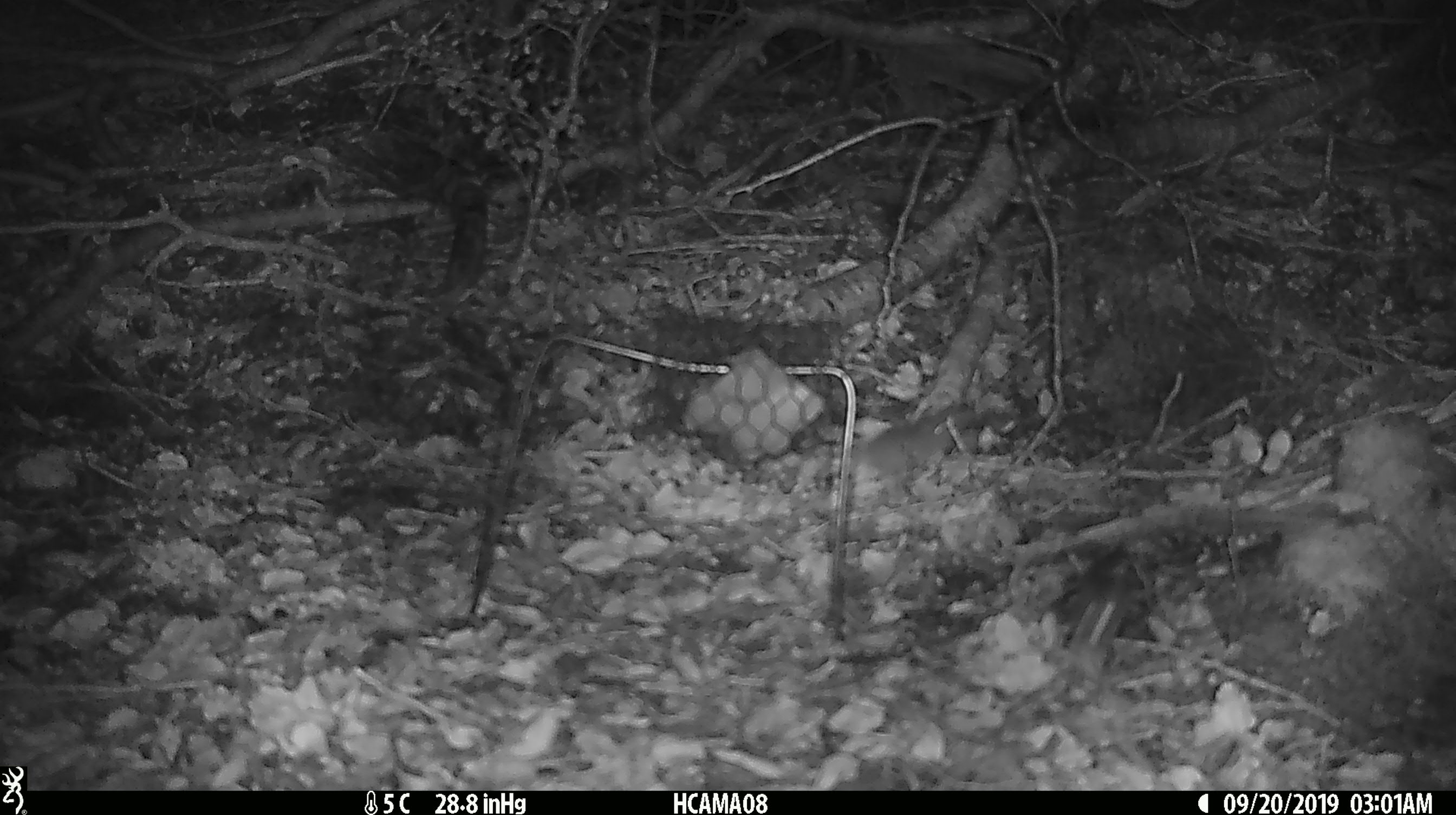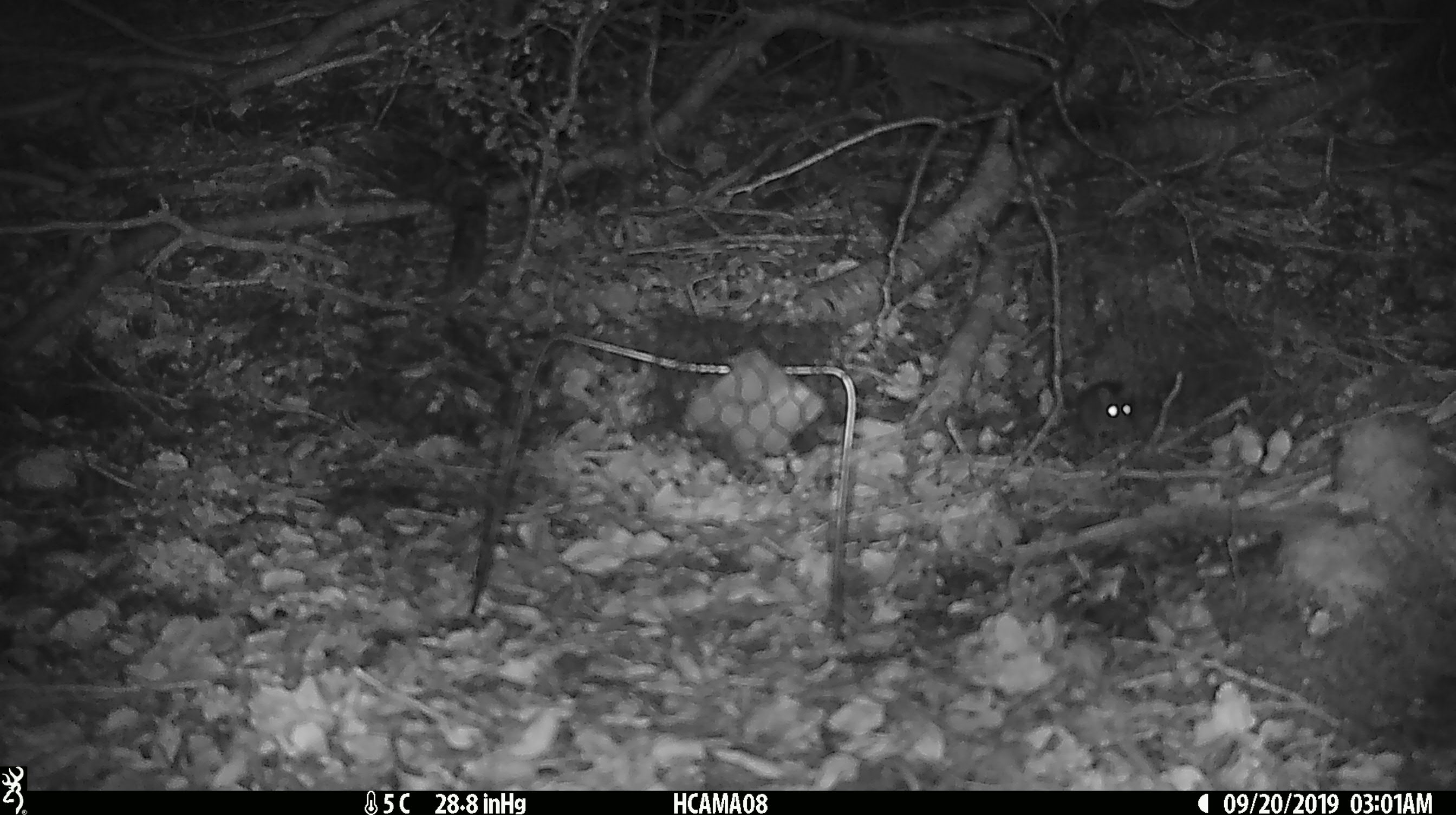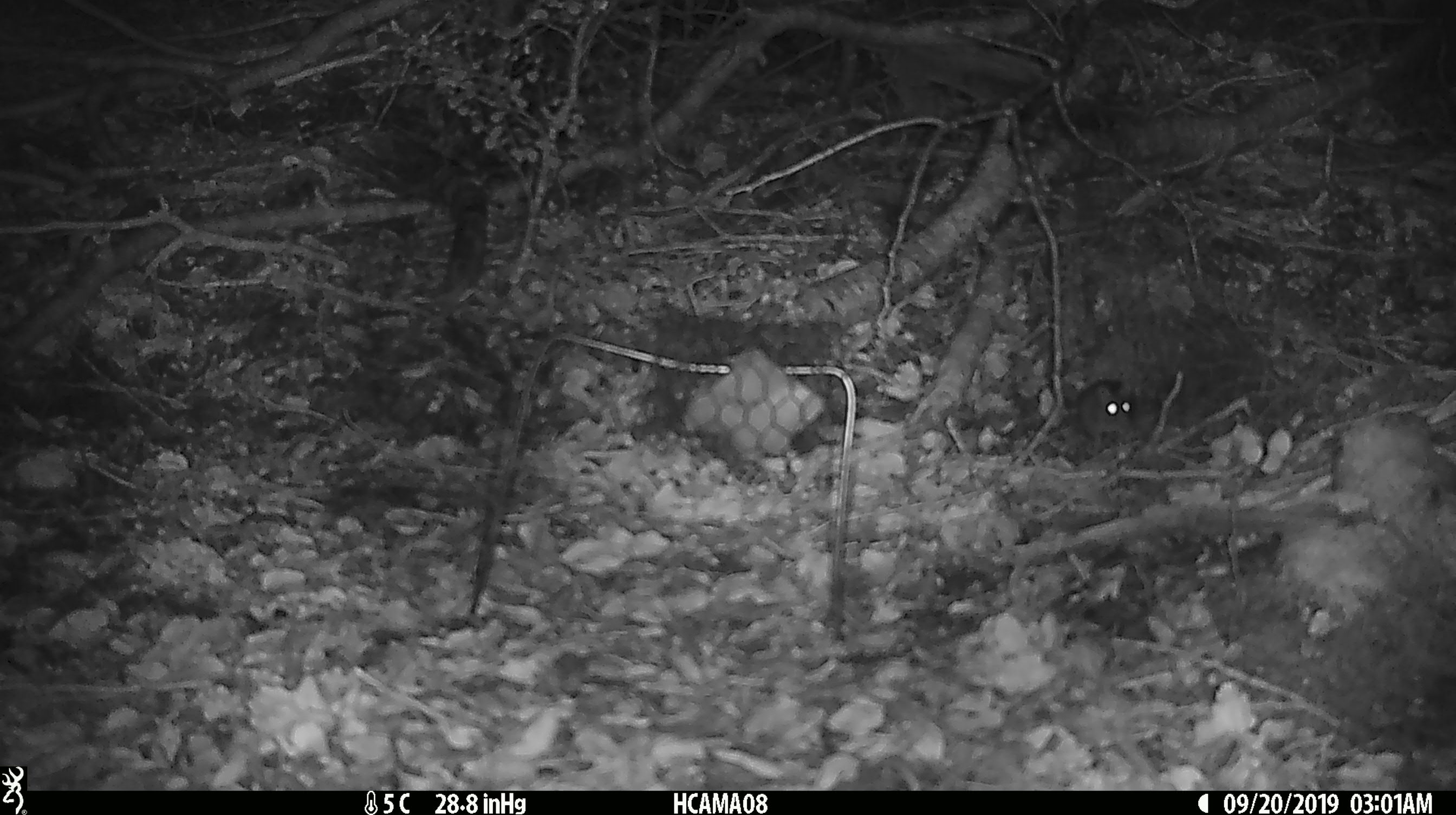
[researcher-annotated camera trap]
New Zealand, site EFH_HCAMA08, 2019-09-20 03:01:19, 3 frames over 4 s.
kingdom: Animalia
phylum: Chordata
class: Mammalia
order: Rodentia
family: Muridae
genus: Mus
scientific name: Mus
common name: mouse